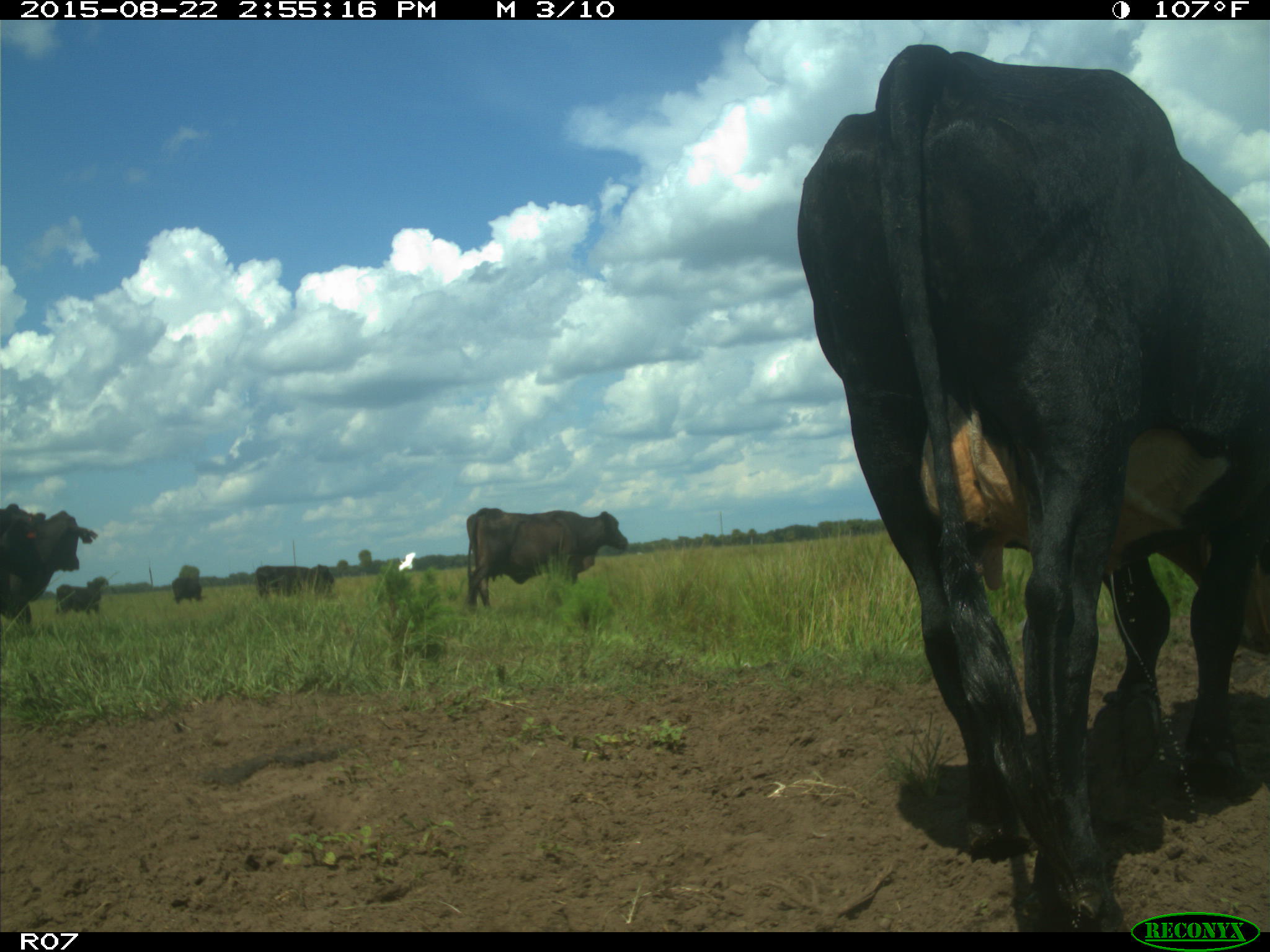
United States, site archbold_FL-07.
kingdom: Animalia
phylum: Chordata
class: Mammalia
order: Artiodactyla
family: Bovidae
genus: Bos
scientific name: Bos taurus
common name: domestic cow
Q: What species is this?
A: Bos taurus (domestic cow).